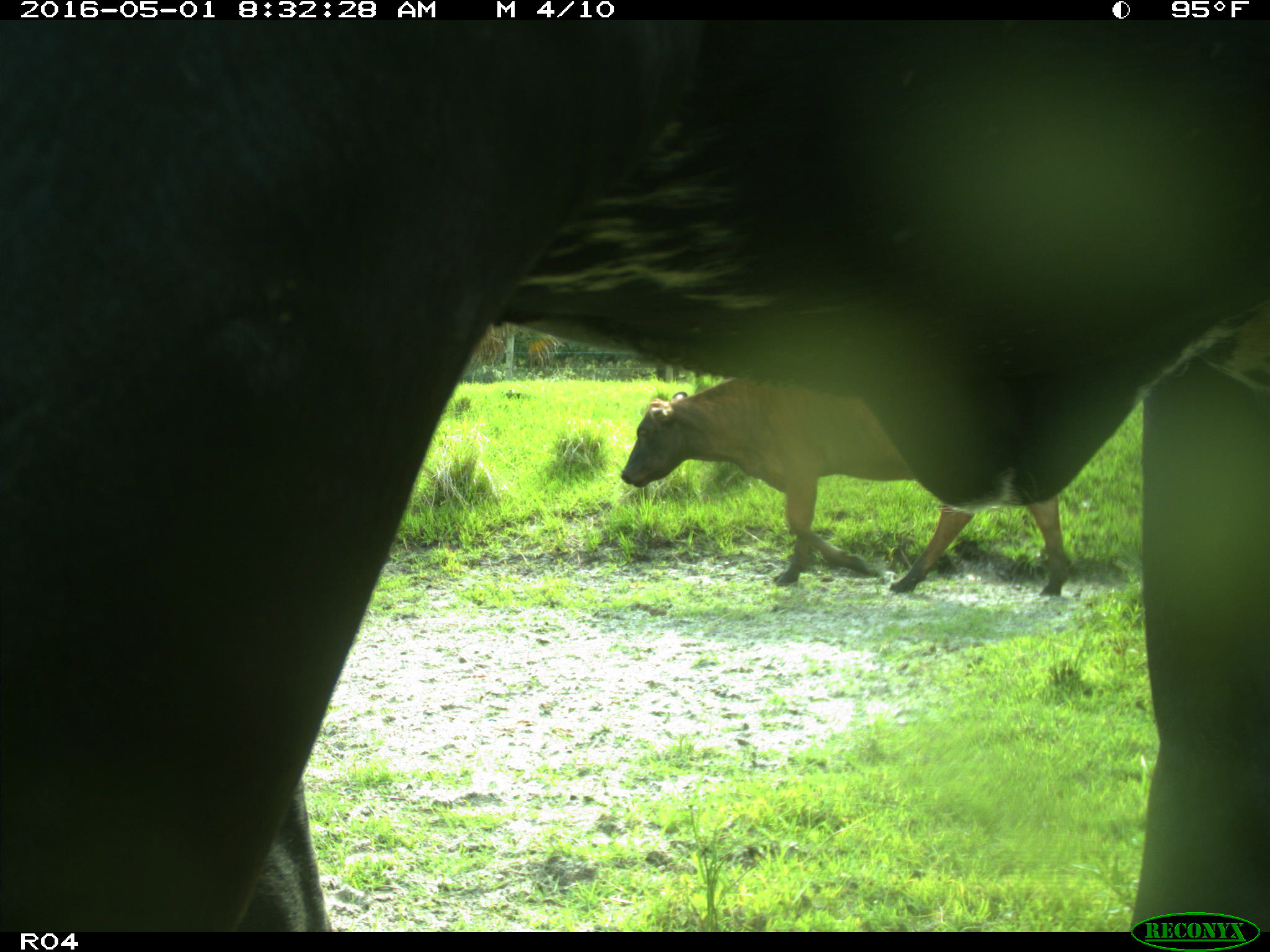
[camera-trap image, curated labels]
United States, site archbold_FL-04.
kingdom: Animalia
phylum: Chordata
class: Mammalia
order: Artiodactyla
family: Bovidae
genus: Bos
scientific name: Bos taurus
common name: domestic cow